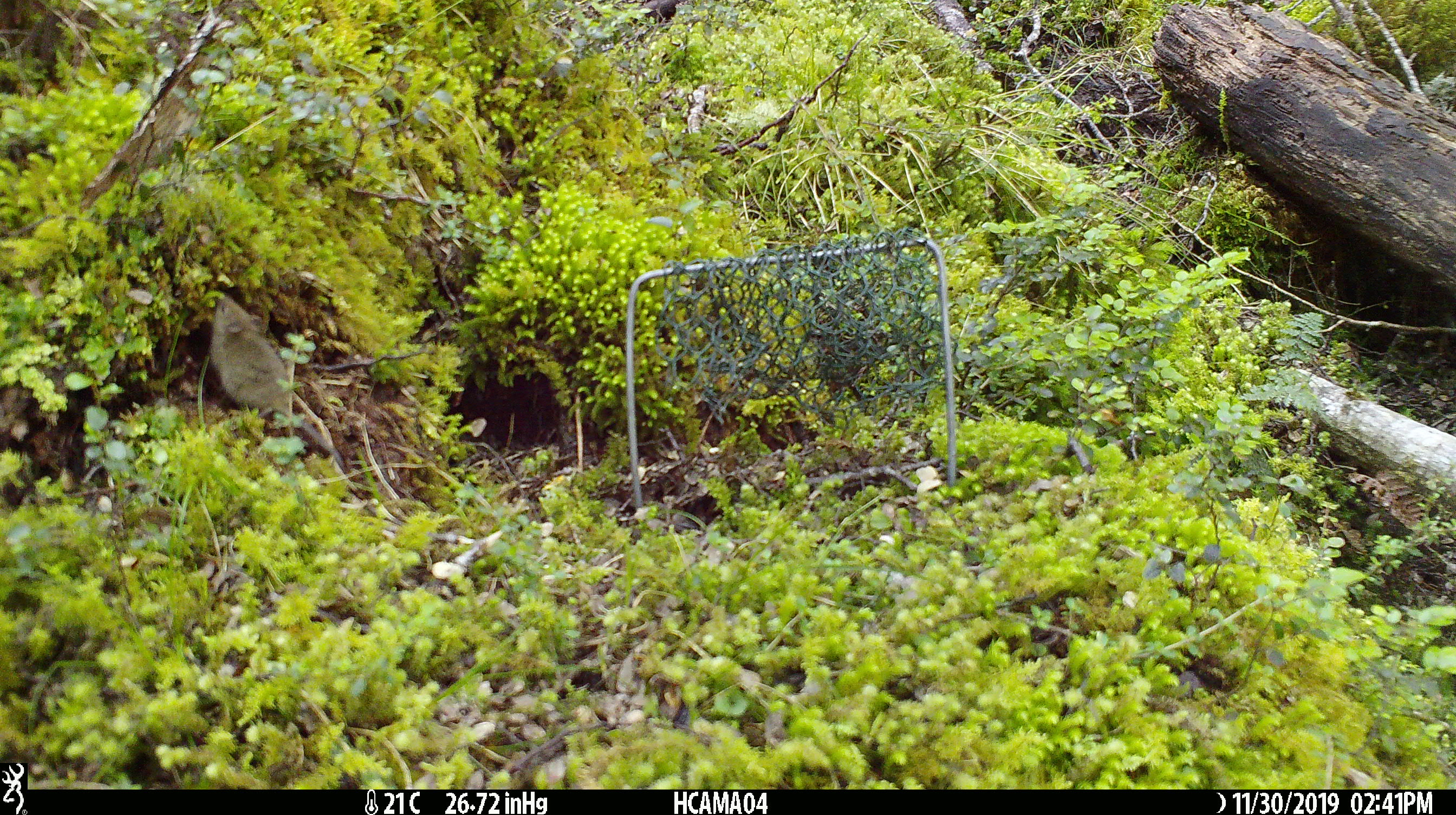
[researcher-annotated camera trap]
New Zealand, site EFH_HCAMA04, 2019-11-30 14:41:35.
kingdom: Animalia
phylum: Chordata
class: Mammalia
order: Rodentia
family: Muridae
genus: Mus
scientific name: Mus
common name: mouse